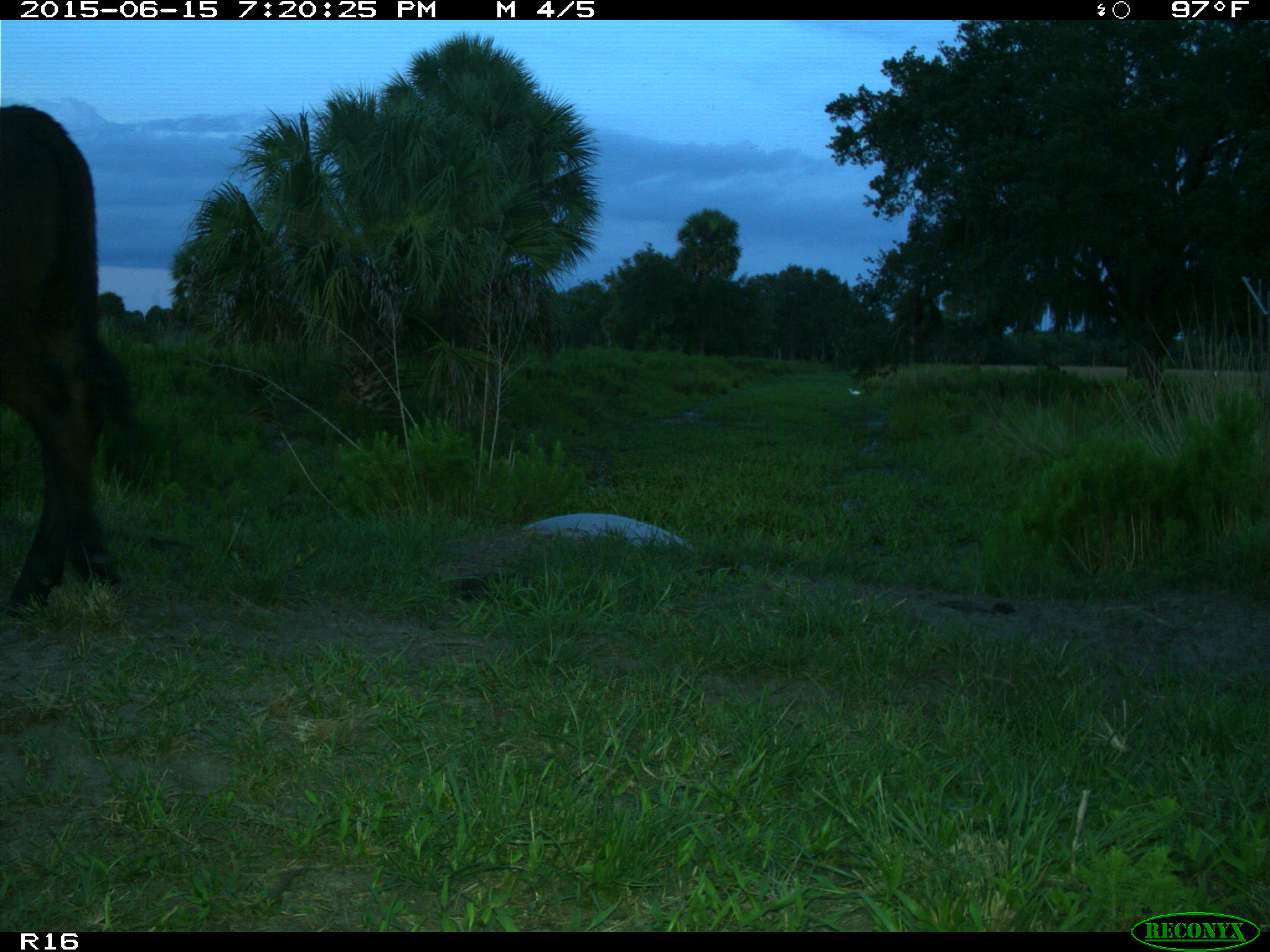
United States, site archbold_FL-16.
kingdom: Animalia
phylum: Chordata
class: Mammalia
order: Artiodactyla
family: Bovidae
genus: Bos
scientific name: Bos taurus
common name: domestic cow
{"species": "Bos taurus (domestic cow)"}